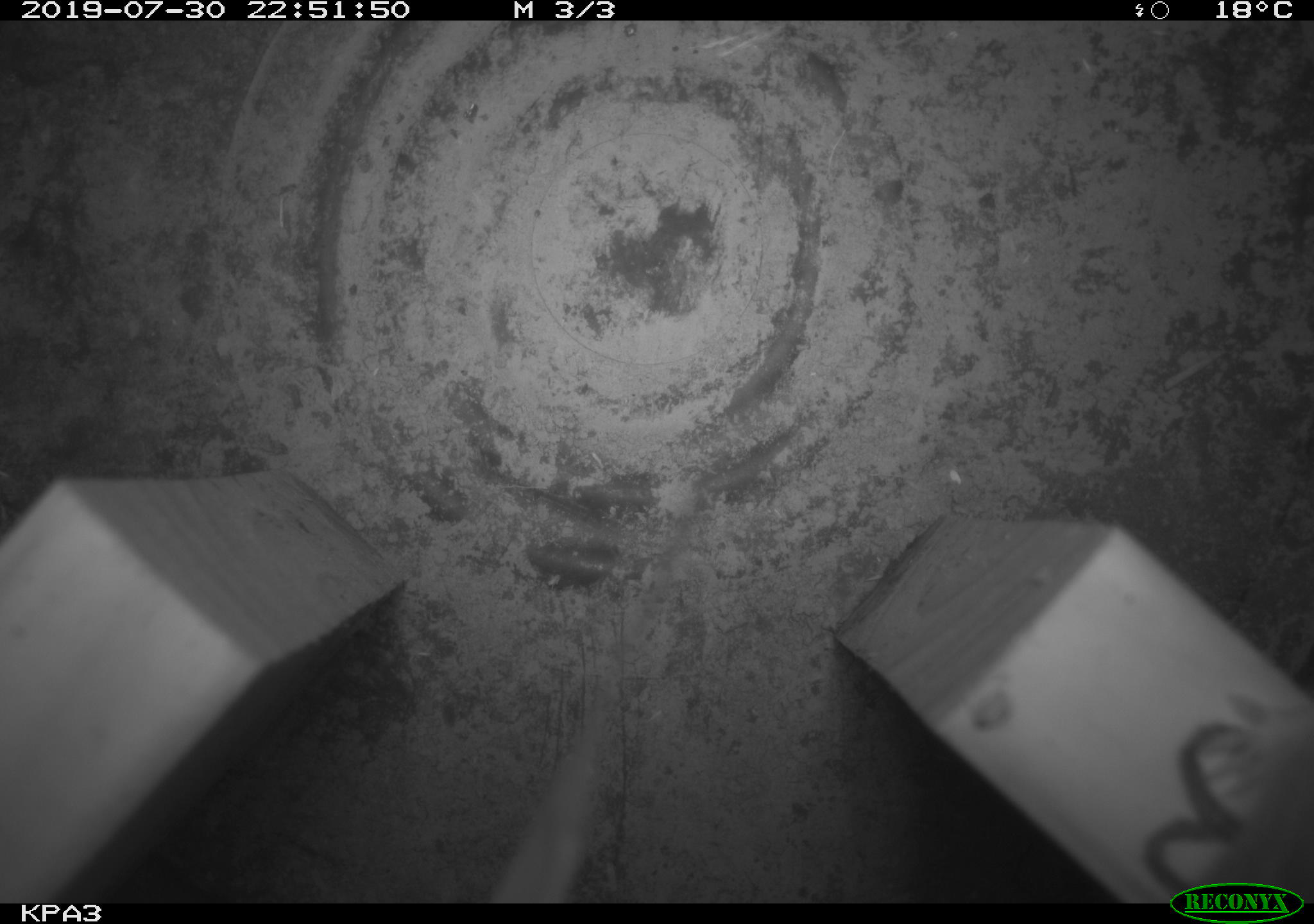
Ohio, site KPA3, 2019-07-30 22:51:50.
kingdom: Animalia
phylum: Chordata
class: Mammalia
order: Rodentia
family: Cricetidae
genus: Peromyscus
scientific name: Peromyscus leucopus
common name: white-footed mouse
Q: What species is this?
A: White-footed mouse (Peromyscus leucopus).